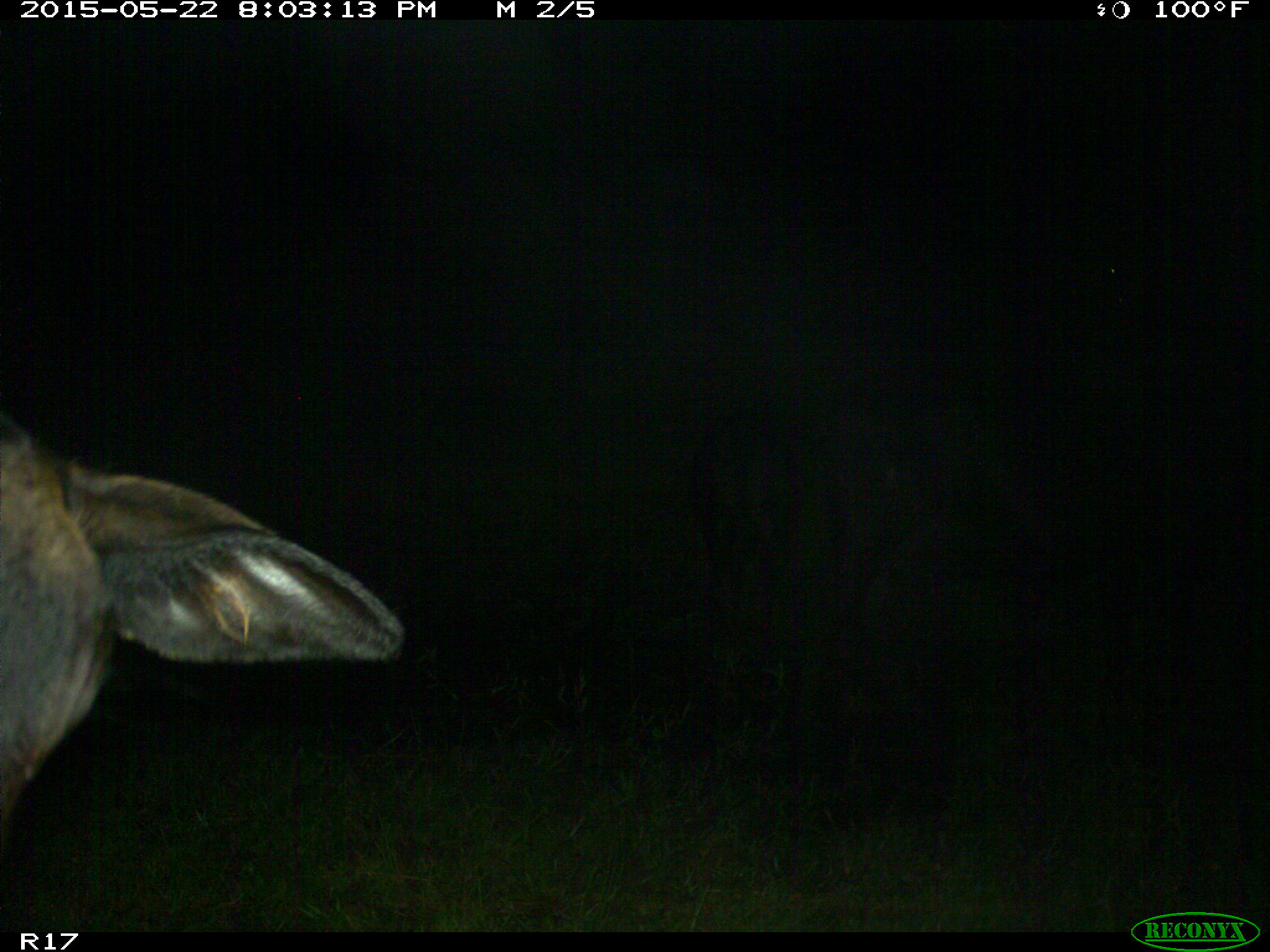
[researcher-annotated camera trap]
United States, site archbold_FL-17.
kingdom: Animalia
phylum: Chordata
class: Mammalia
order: Artiodactyla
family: Bovidae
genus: Bos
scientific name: Bos taurus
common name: domestic cow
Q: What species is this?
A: Bos taurus (domestic cow).